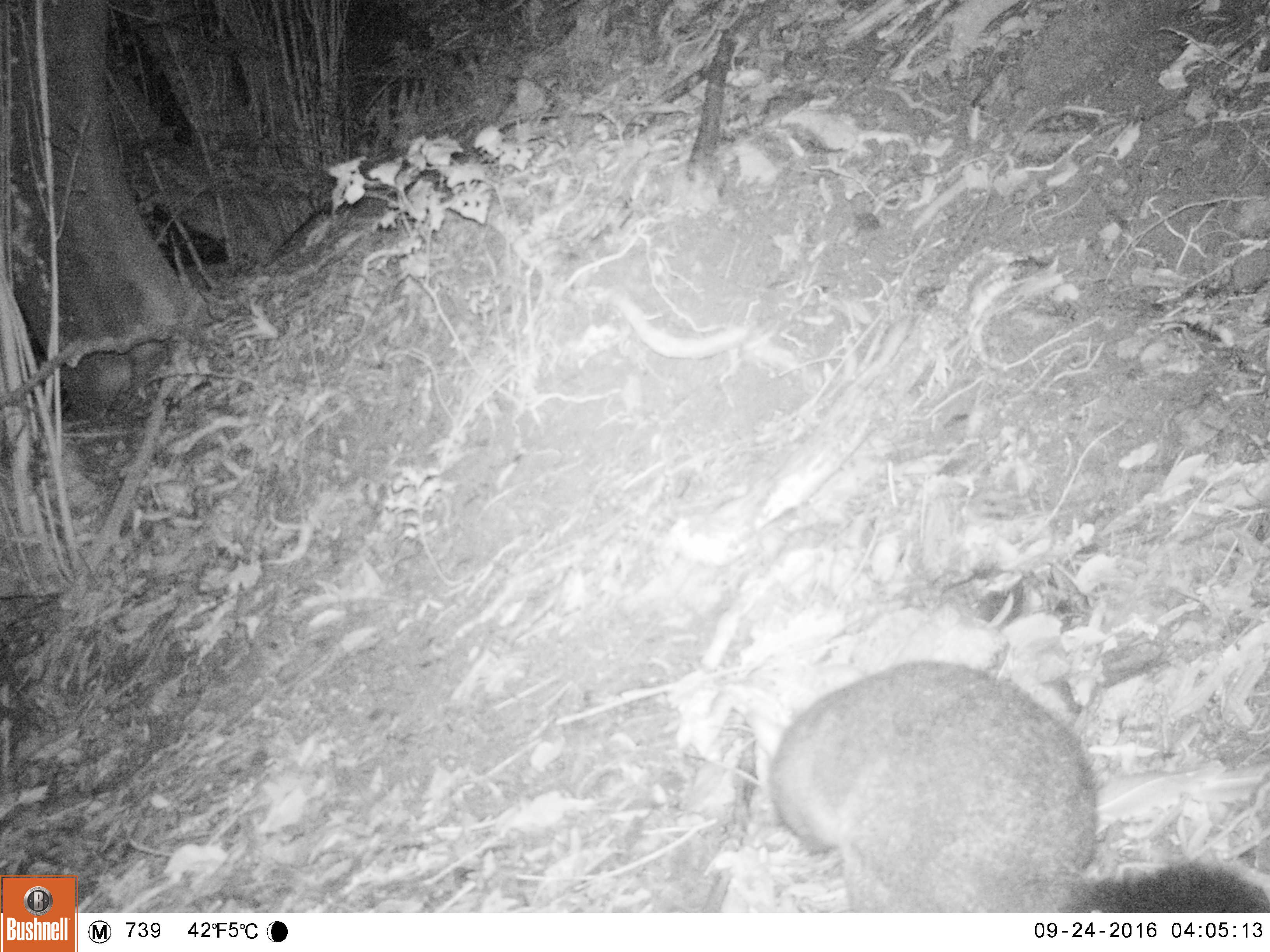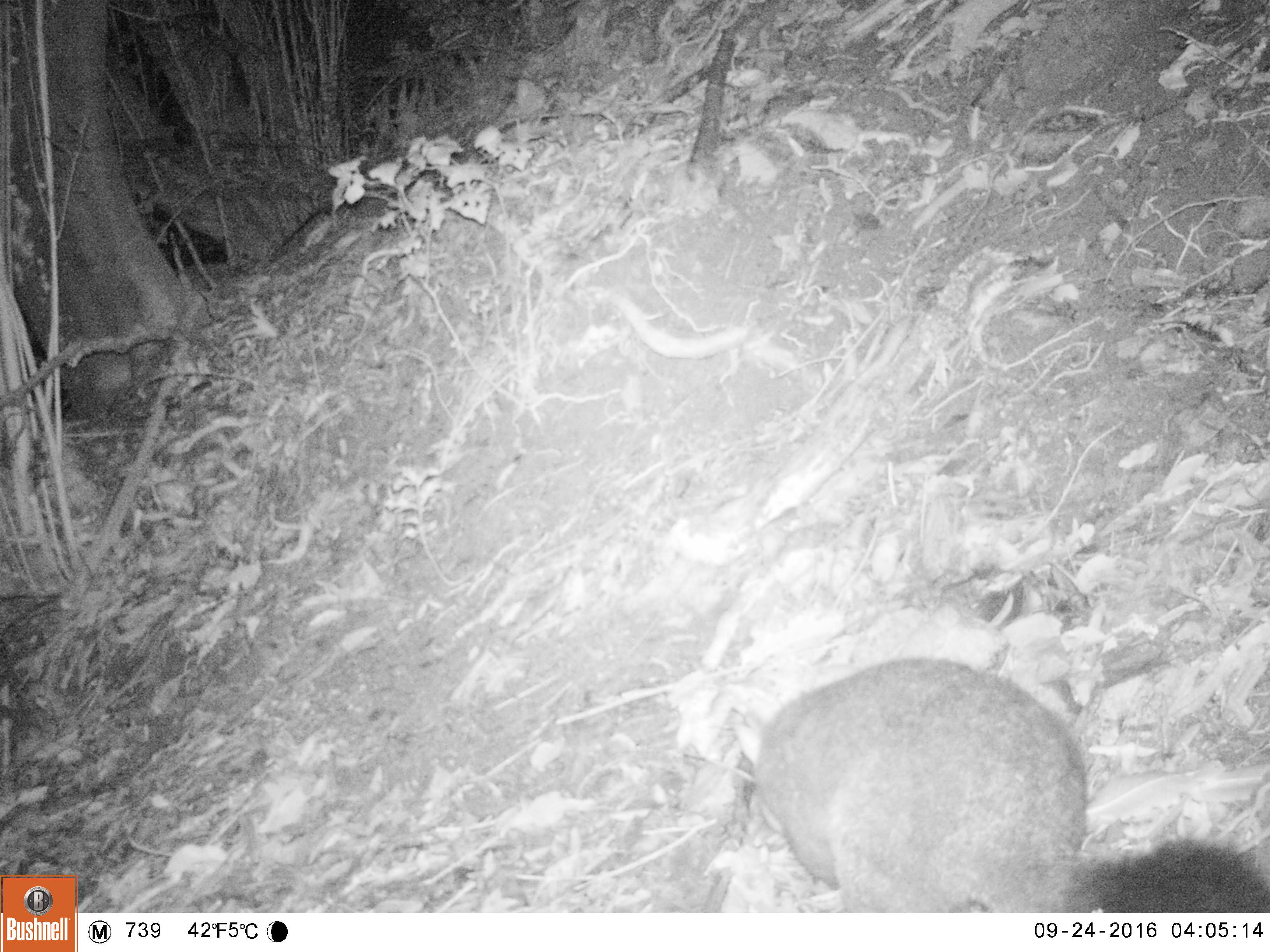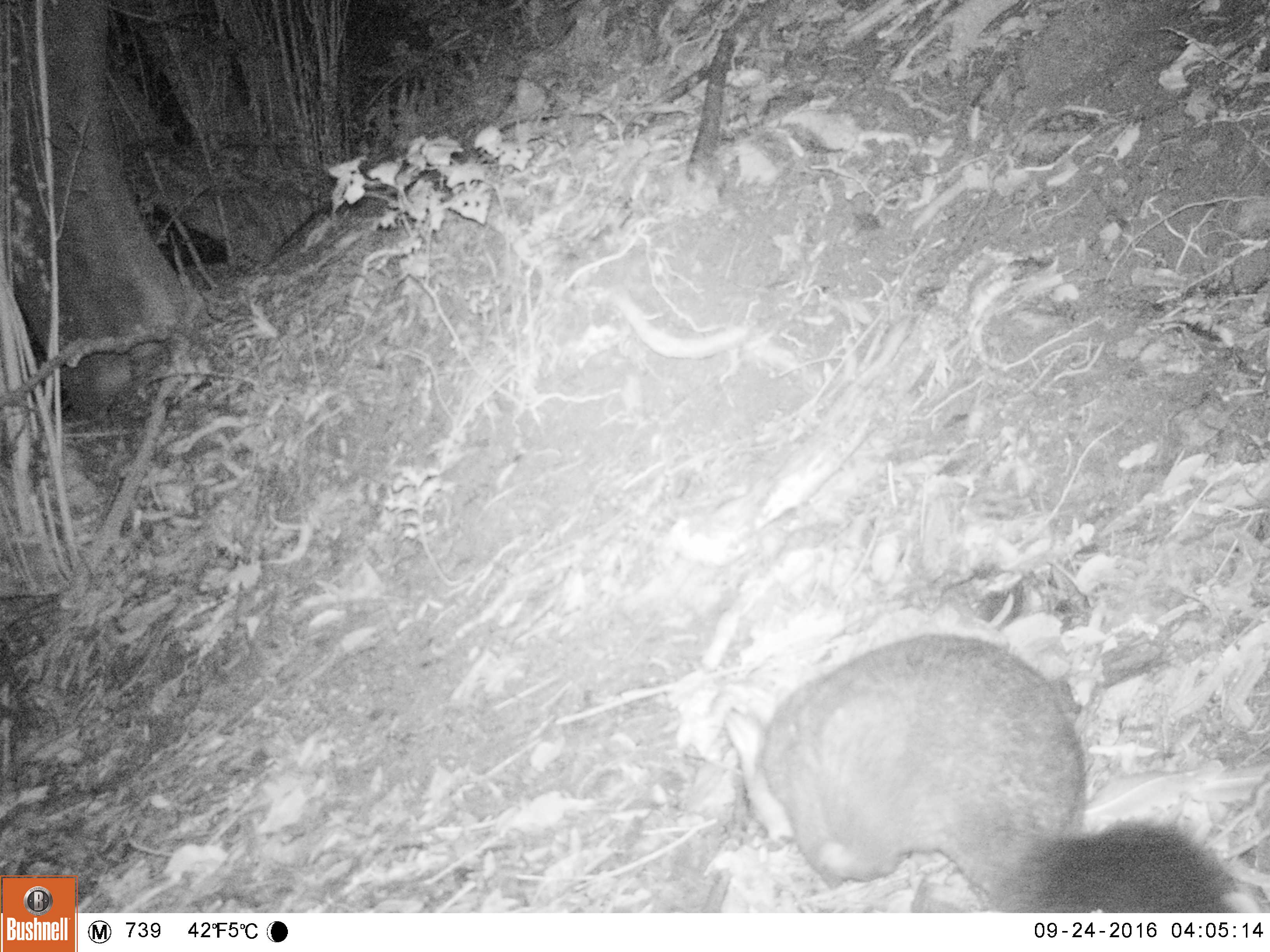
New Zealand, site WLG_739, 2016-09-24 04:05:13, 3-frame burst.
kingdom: Animalia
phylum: Chordata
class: Mammalia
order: Diprotodontia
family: Phalangeridae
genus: Trichosurus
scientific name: Trichosurus vulpecula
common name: common brushtail possum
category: possum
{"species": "possum (common brushtail possum) (Trichosurus vulpecula)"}